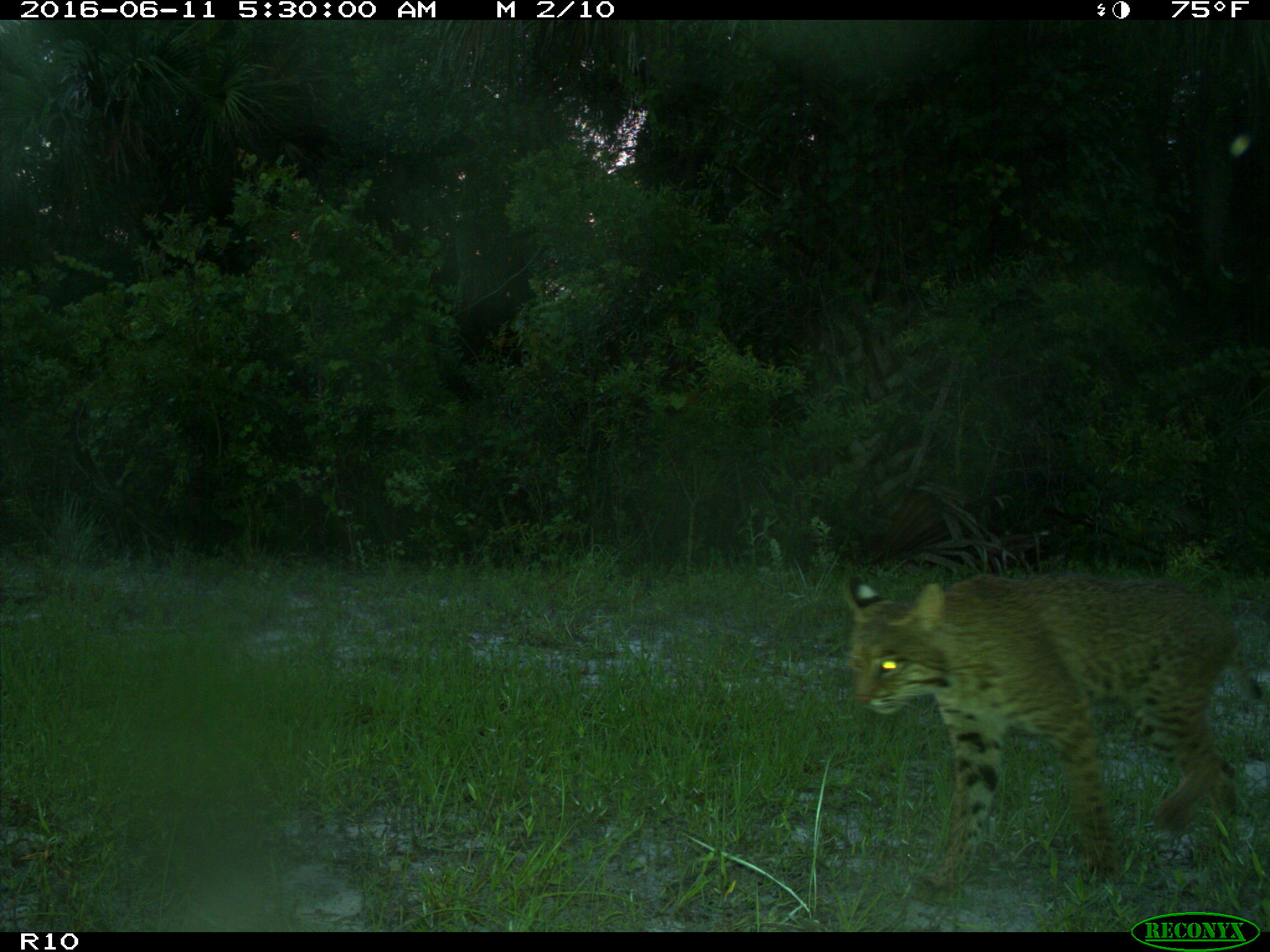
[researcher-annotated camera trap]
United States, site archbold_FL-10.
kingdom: Animalia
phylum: Chordata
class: Mammalia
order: Carnivora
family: Felidae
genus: Lynx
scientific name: Lynx rufus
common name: bobcat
Lynx rufus (bobcat).